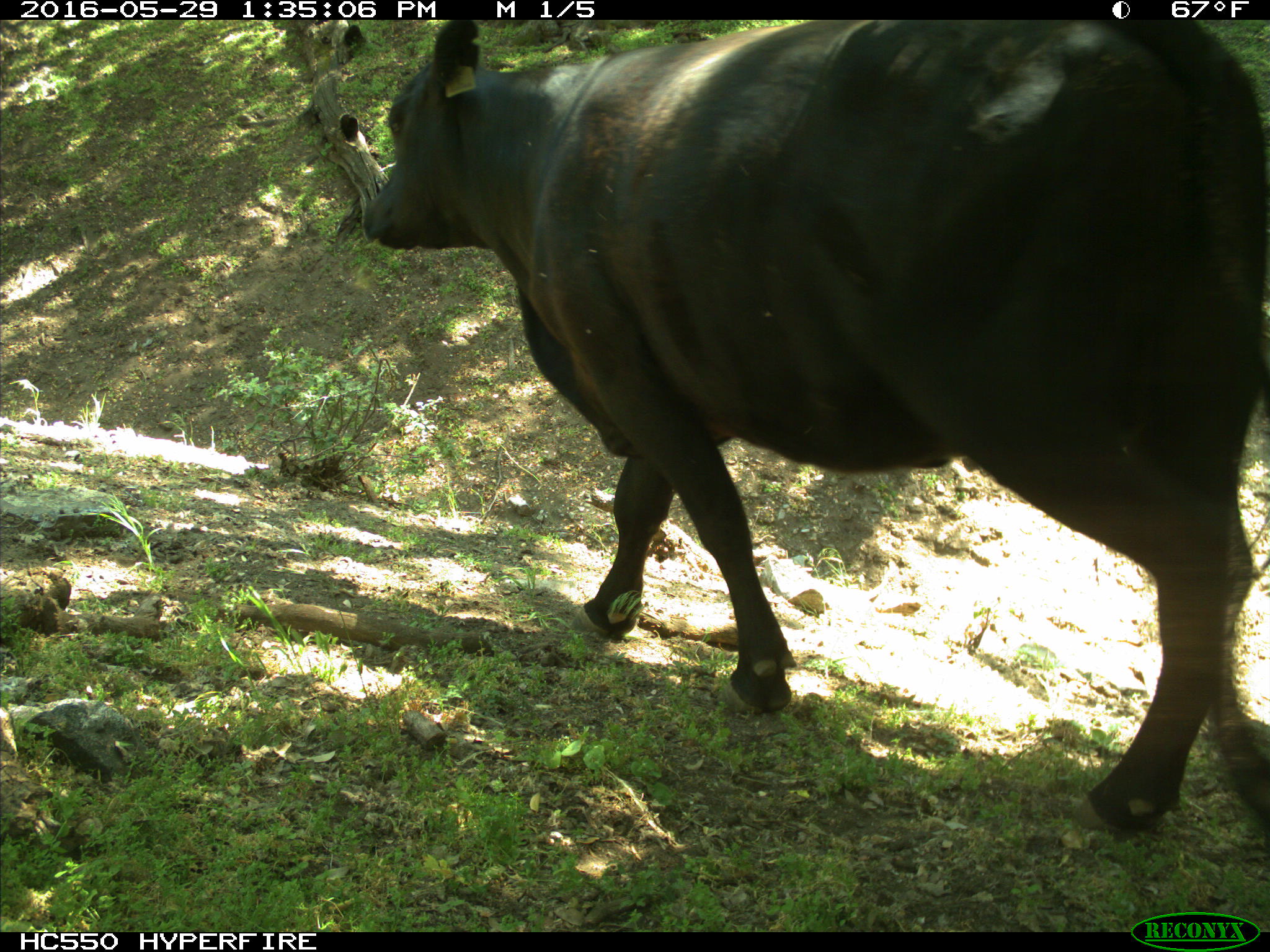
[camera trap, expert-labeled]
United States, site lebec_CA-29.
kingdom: Animalia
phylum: Chordata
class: Mammalia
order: Artiodactyla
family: Bovidae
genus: Bos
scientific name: Bos taurus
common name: domestic cow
Bos taurus (domestic cow).